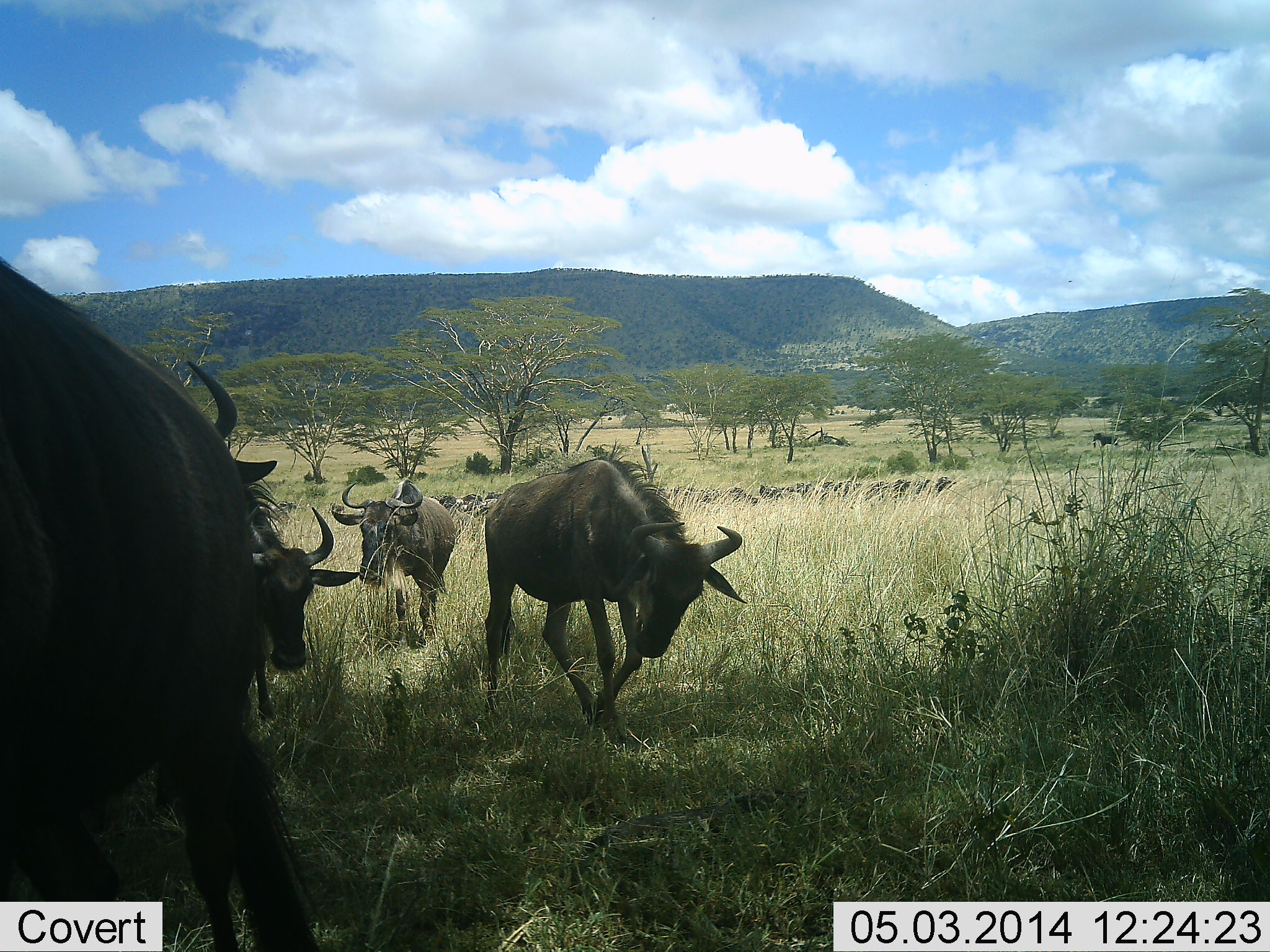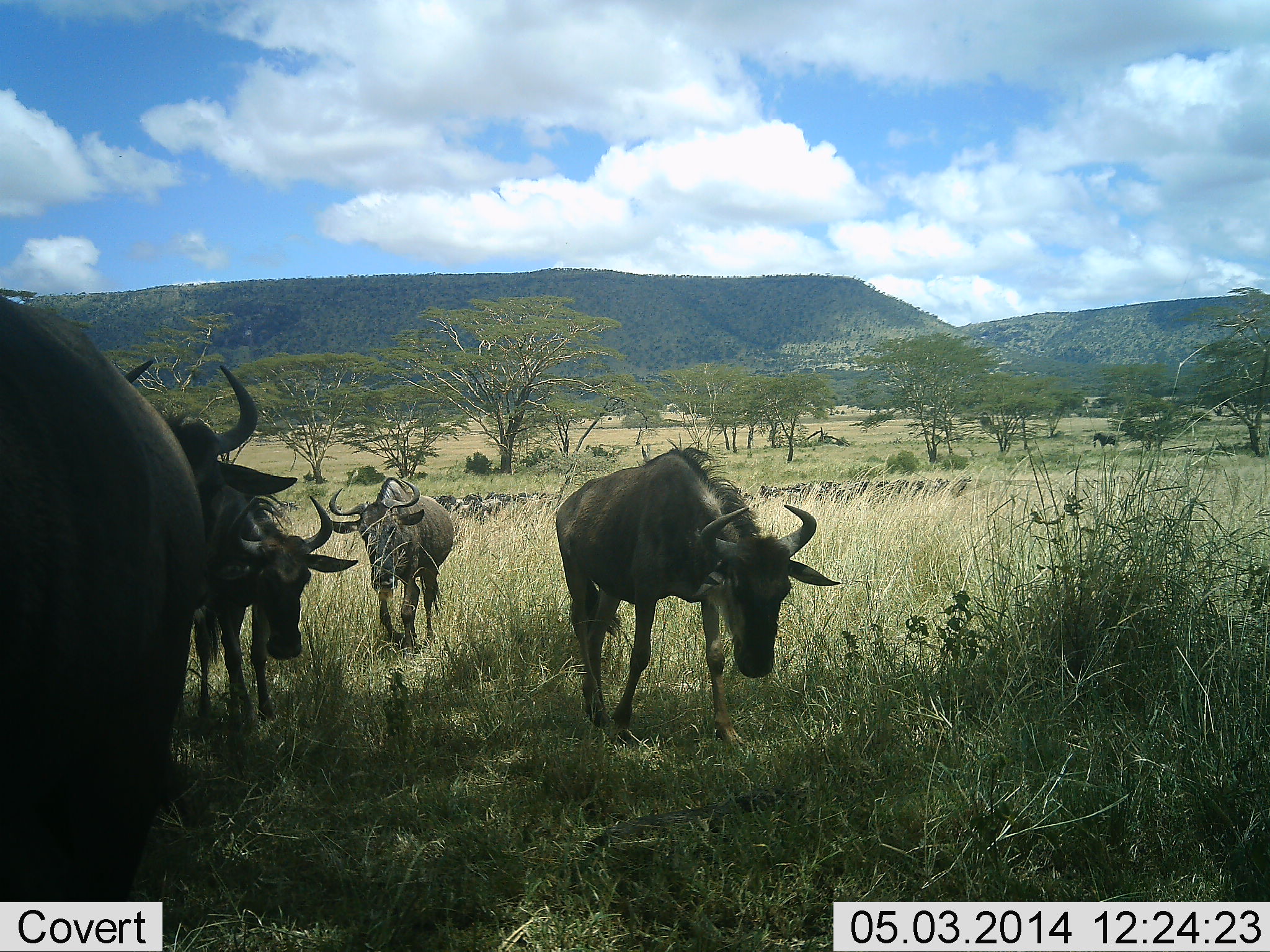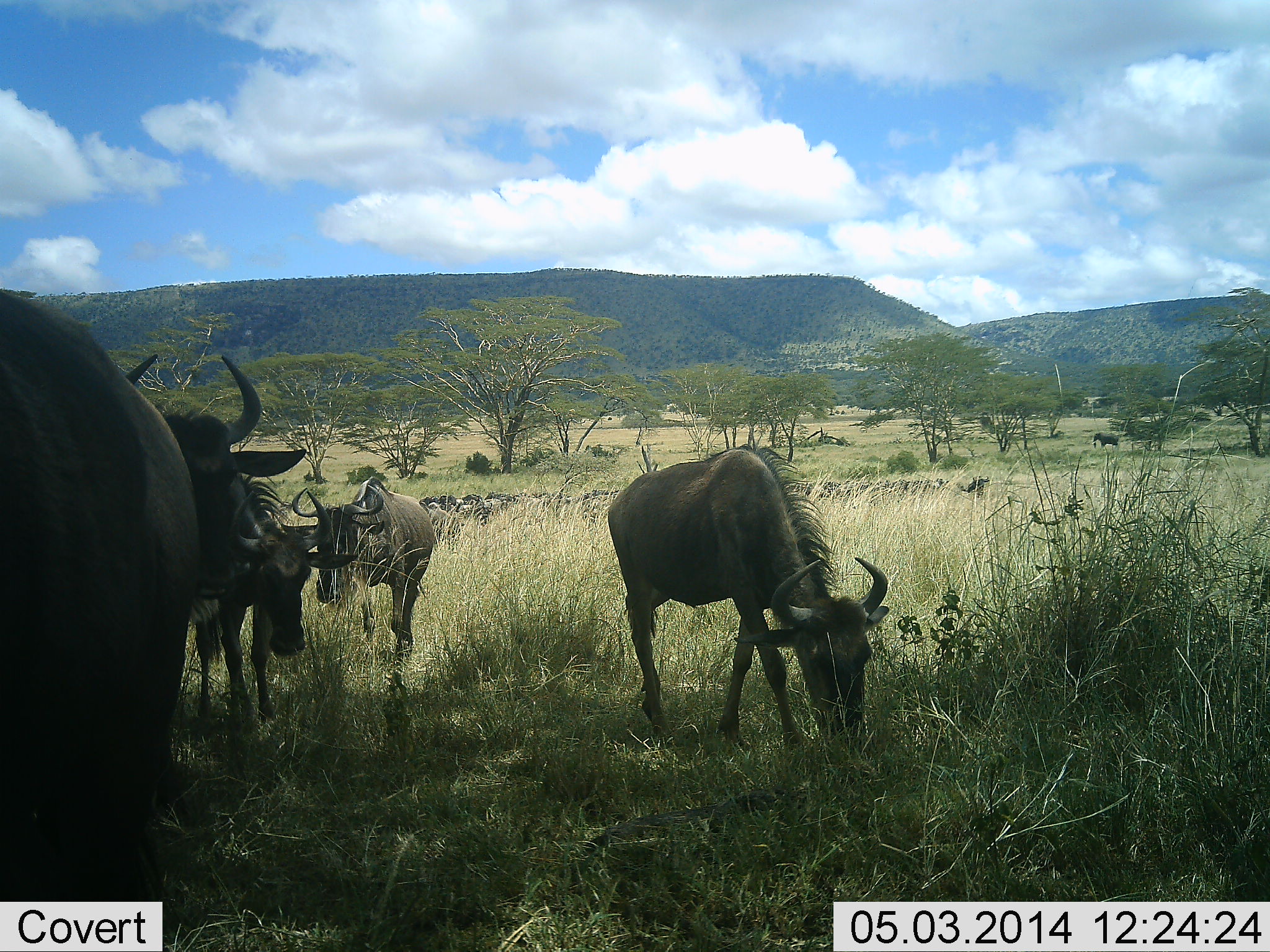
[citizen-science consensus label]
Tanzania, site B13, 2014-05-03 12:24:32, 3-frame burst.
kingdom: Animalia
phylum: Chordata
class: Mammalia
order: Artiodactyla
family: Bovidae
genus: Connochaetes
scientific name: Connochaetes taurinus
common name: blue wildebeest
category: wildebeest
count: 5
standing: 55%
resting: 9%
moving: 82%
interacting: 0%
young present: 0%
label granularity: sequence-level